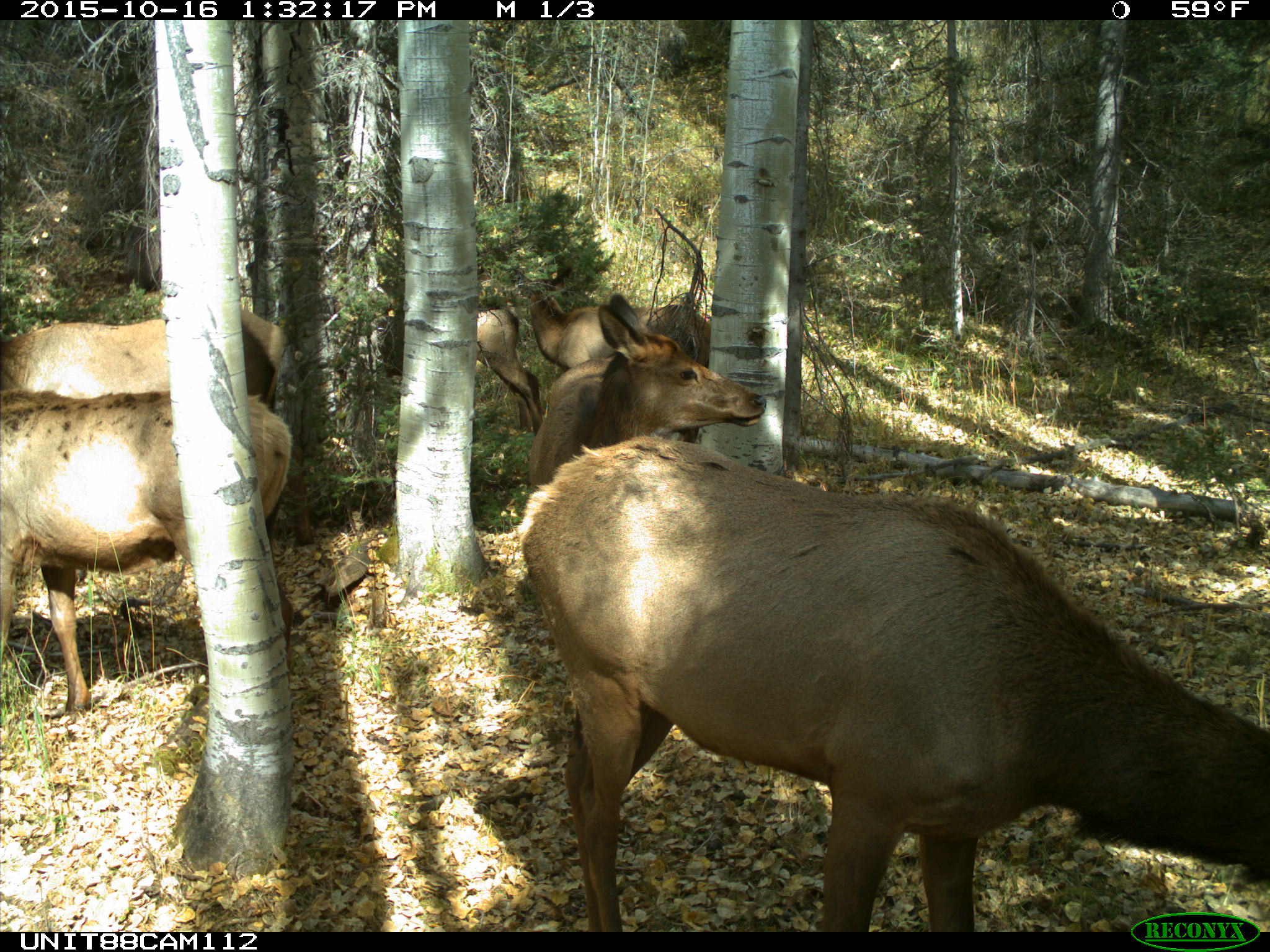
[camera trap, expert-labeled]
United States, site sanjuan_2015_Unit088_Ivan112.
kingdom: Animalia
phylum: Chordata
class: Mammalia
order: Artiodactyla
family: Cervidae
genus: Cervus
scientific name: Cervus elaphus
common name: red deer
Cervus elaphus (red deer).